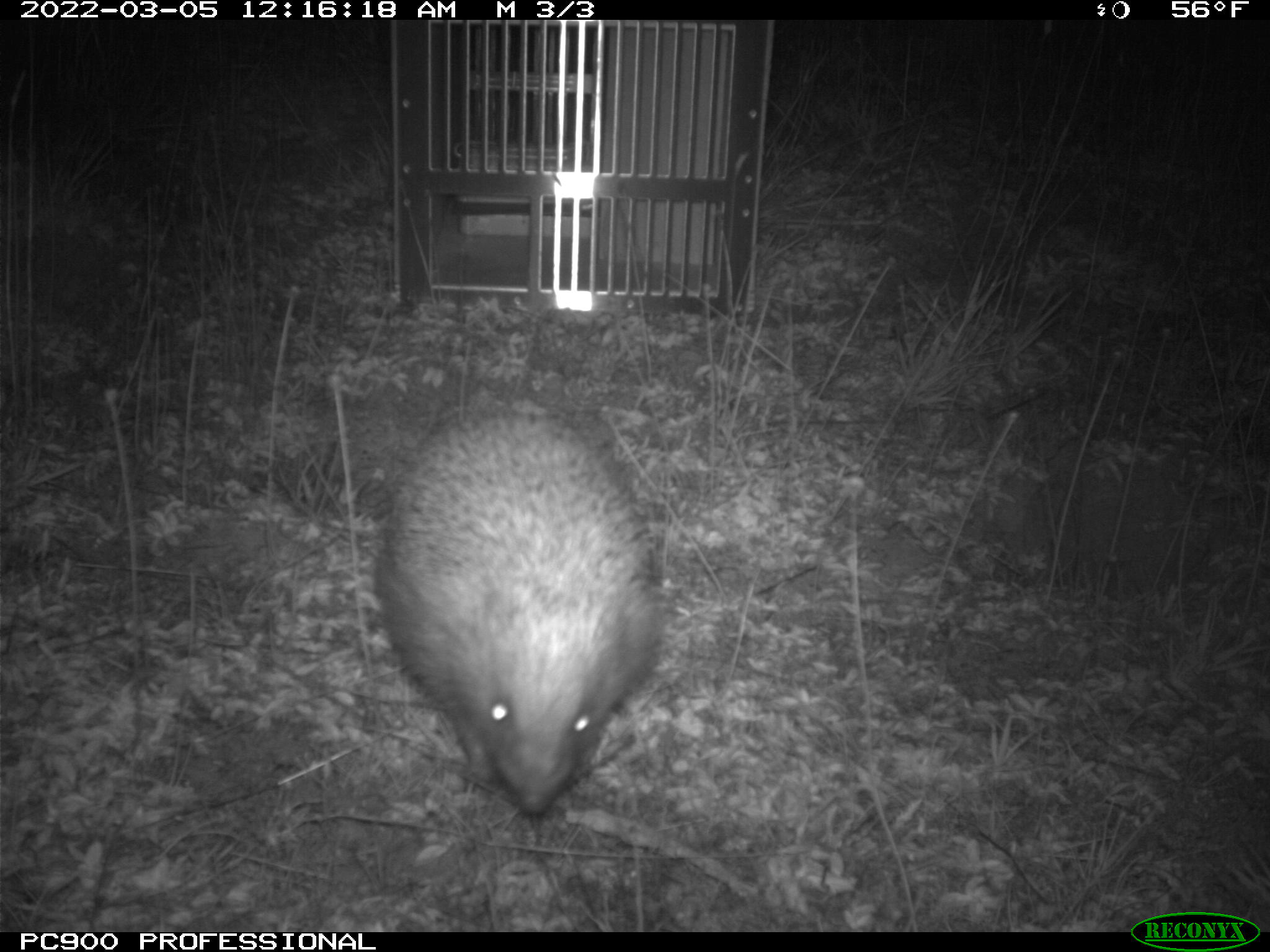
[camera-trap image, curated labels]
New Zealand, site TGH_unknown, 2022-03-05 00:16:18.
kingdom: Animalia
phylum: Chordata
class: Mammalia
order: Eulipotyphla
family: Erinaceidae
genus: Erinaceus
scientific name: Erinaceus europaeus europaeus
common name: european hedgehog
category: hedgehog